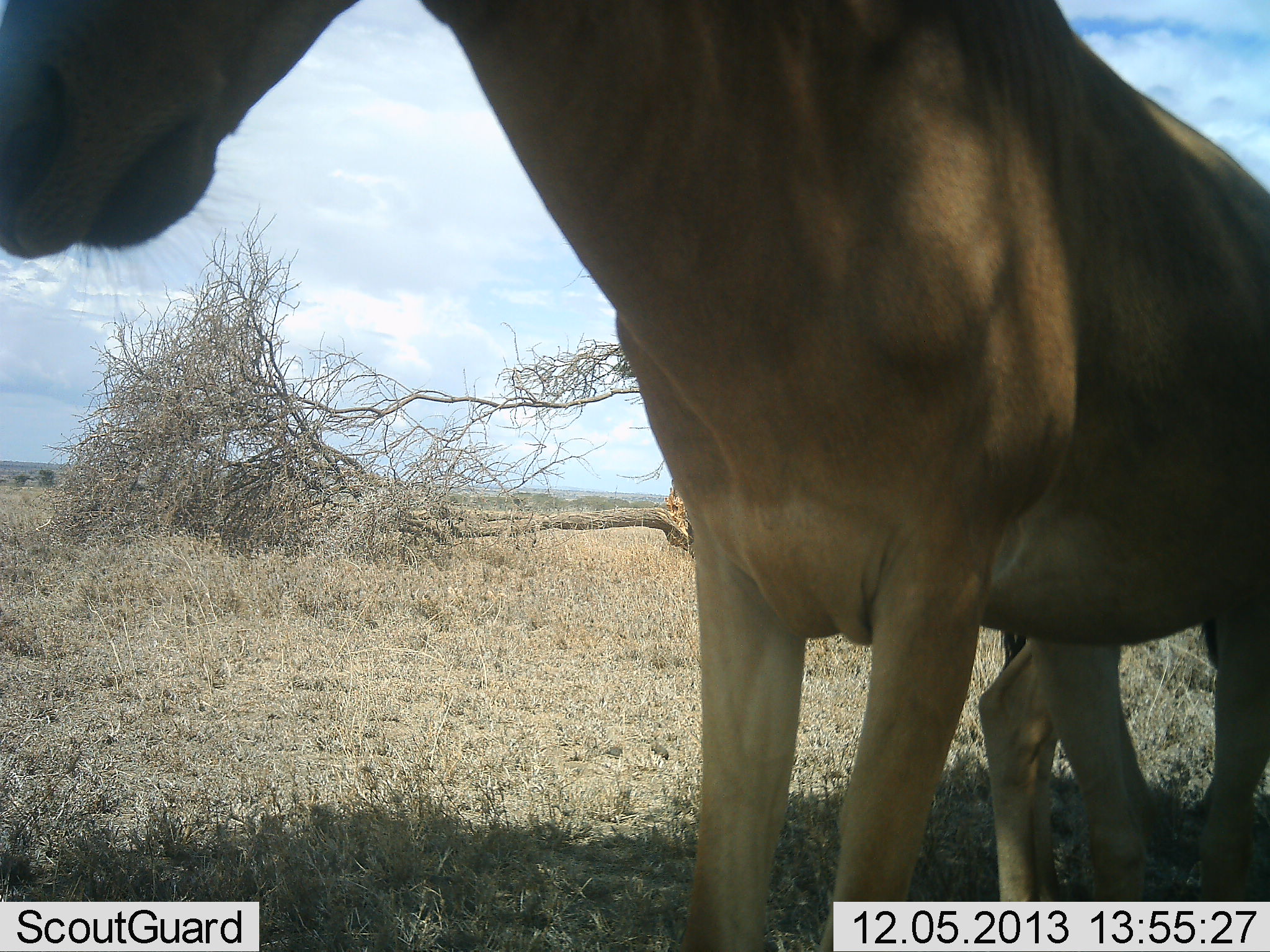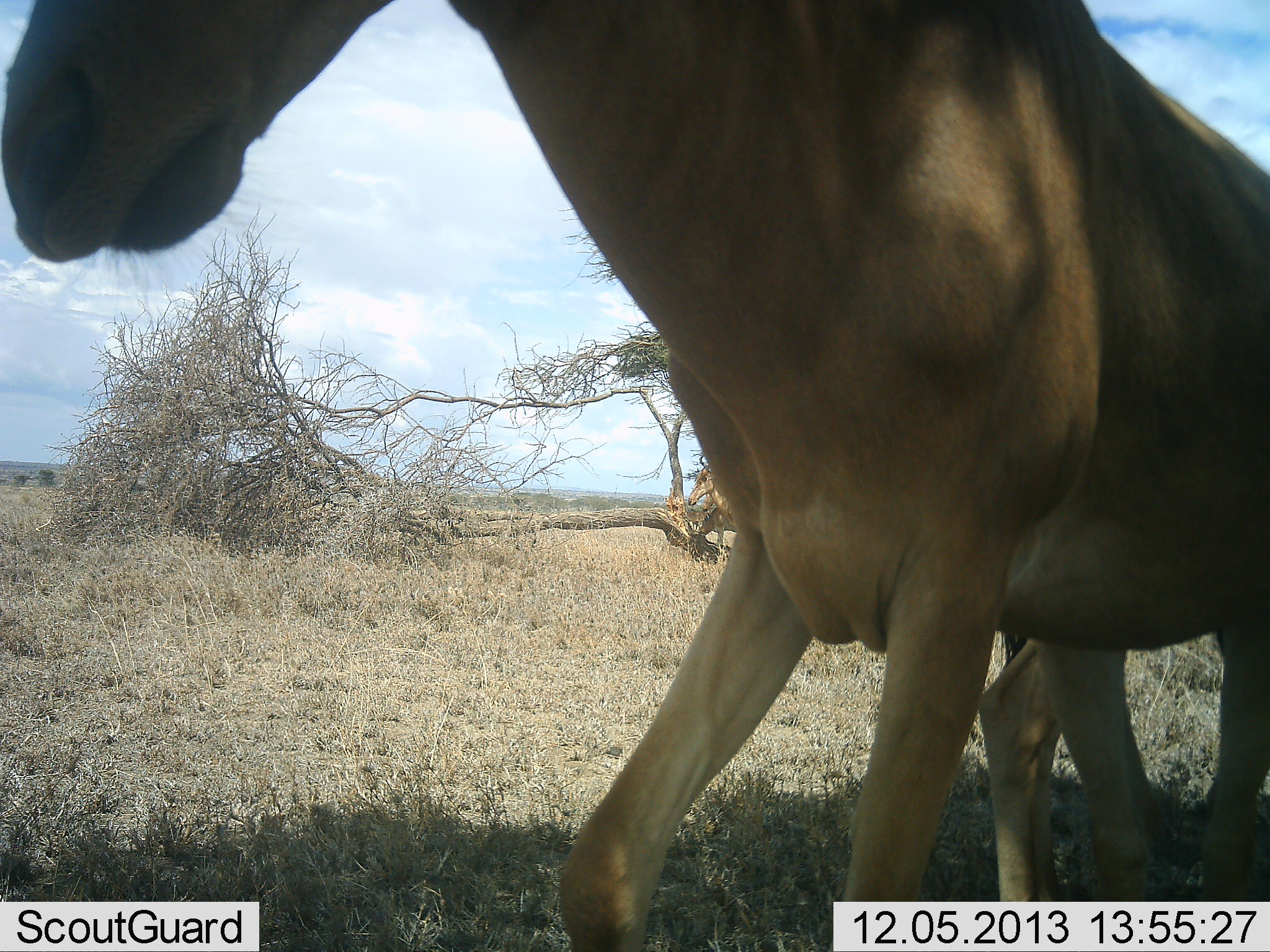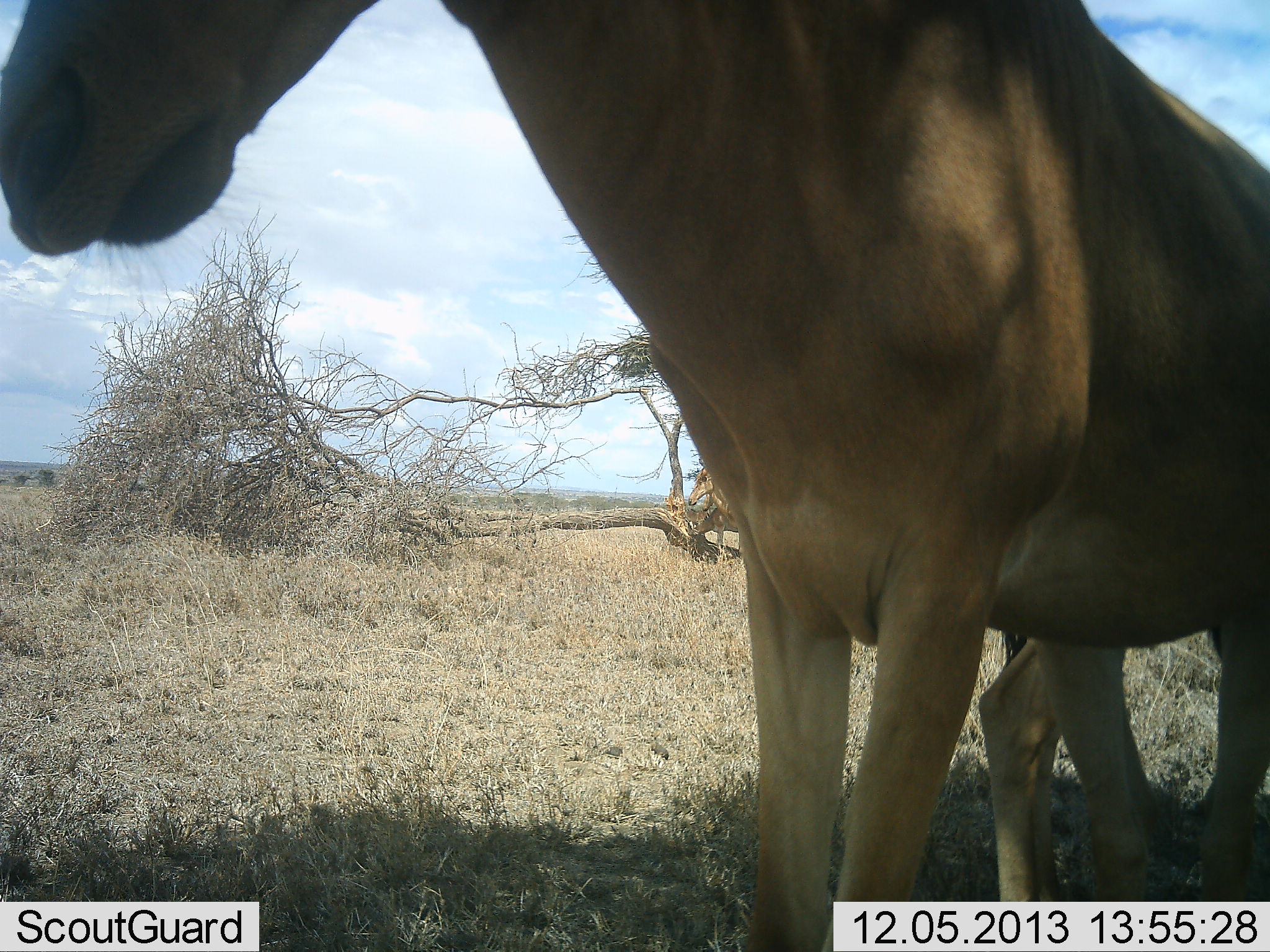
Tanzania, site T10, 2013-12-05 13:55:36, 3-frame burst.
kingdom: Animalia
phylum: Chordata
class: Mammalia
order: Artiodactyla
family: Bovidae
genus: Alcelaphus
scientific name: Alcelaphus buselaphus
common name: hartebeest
Hartebeest (Alcelaphus buselaphus), count 2. Behavior (volunteer vote fractions): standing 80%, resting 0%, moving 10%, interacting 10%. Young present (vote fraction): 0%. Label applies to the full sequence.